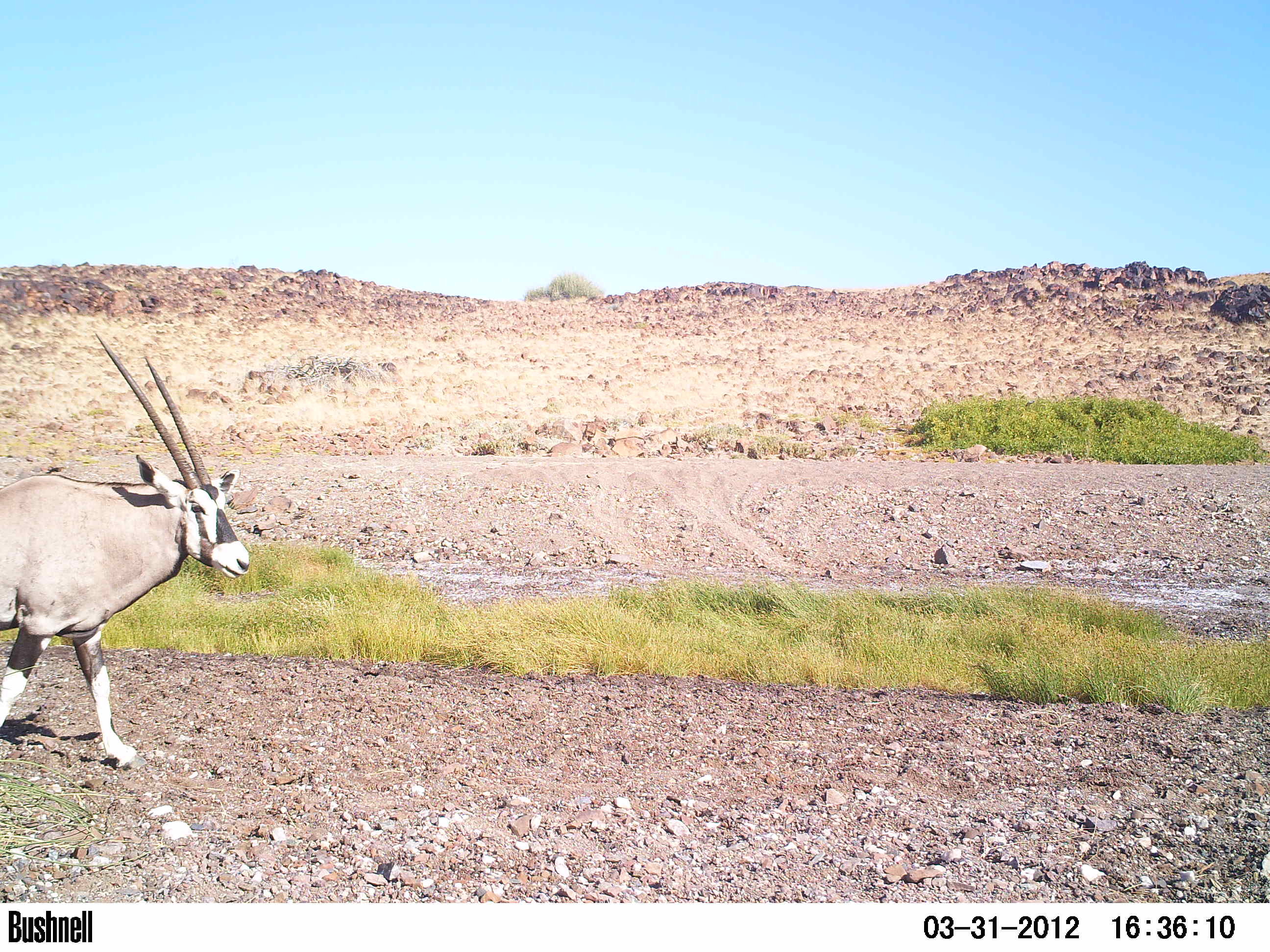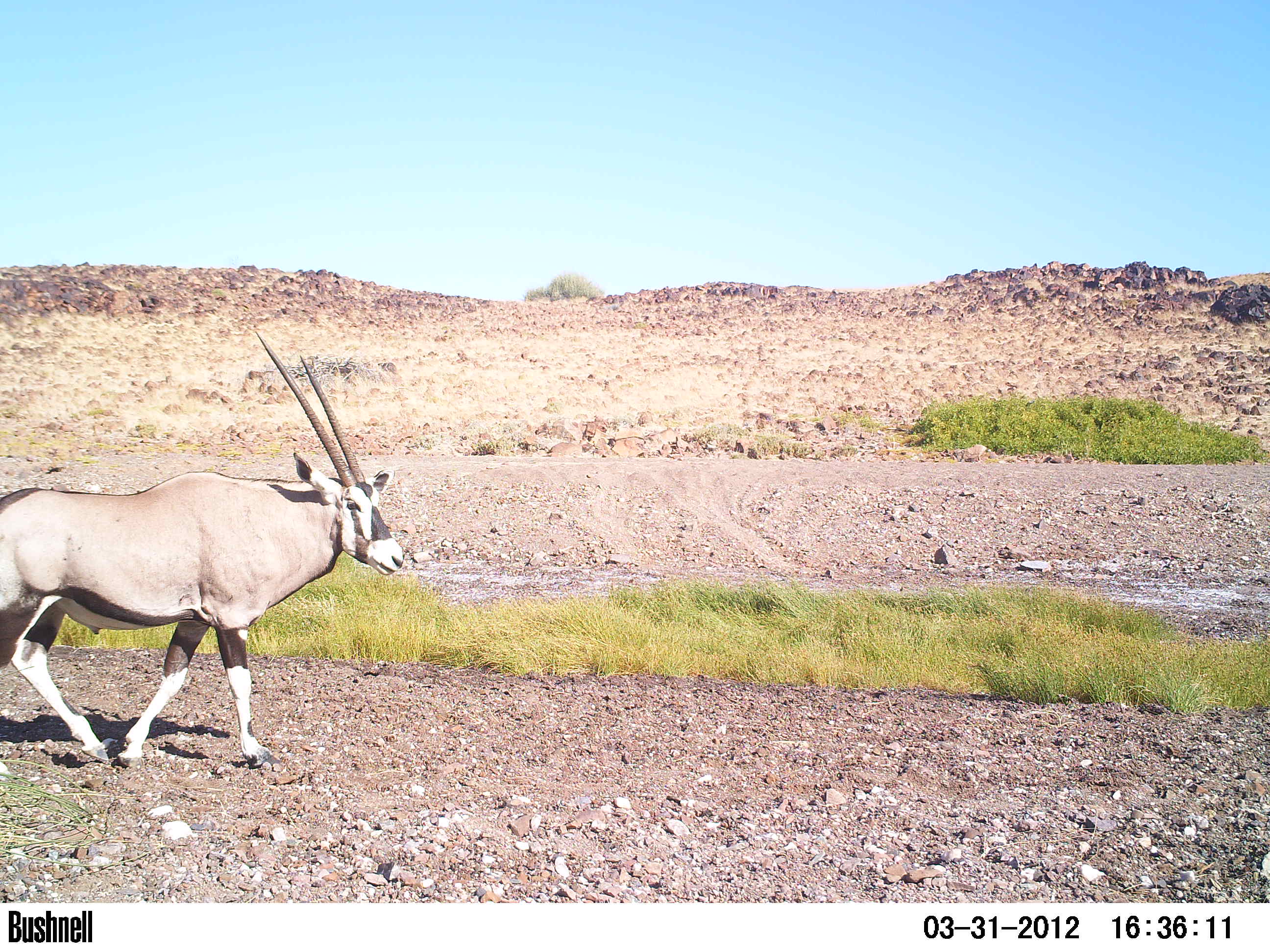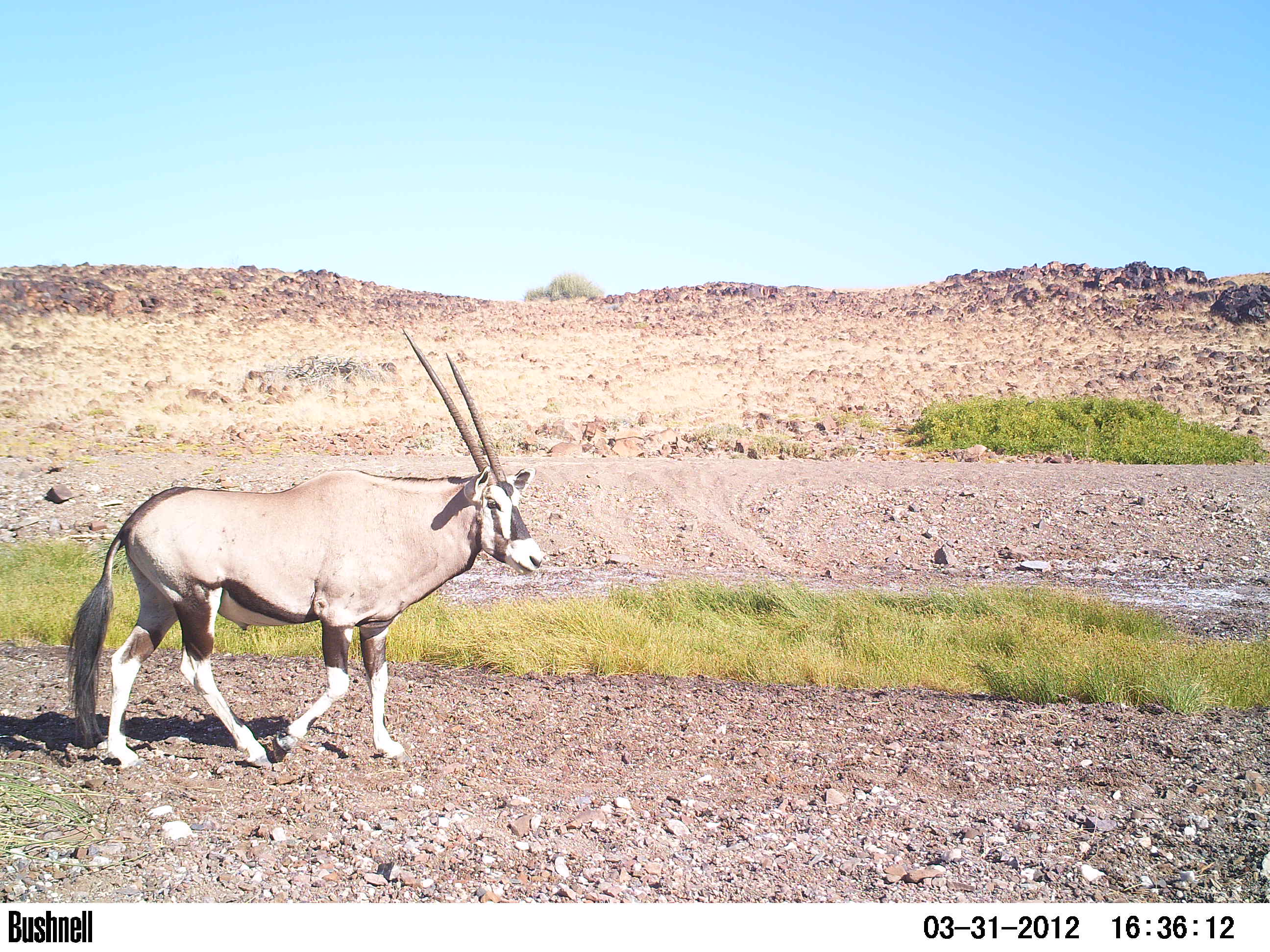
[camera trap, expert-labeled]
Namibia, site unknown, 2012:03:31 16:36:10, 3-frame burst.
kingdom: Animalia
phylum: Chordata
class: Mammalia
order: Artiodactyla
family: Bovidae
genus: Oryx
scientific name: Oryx gazella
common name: gemsbok